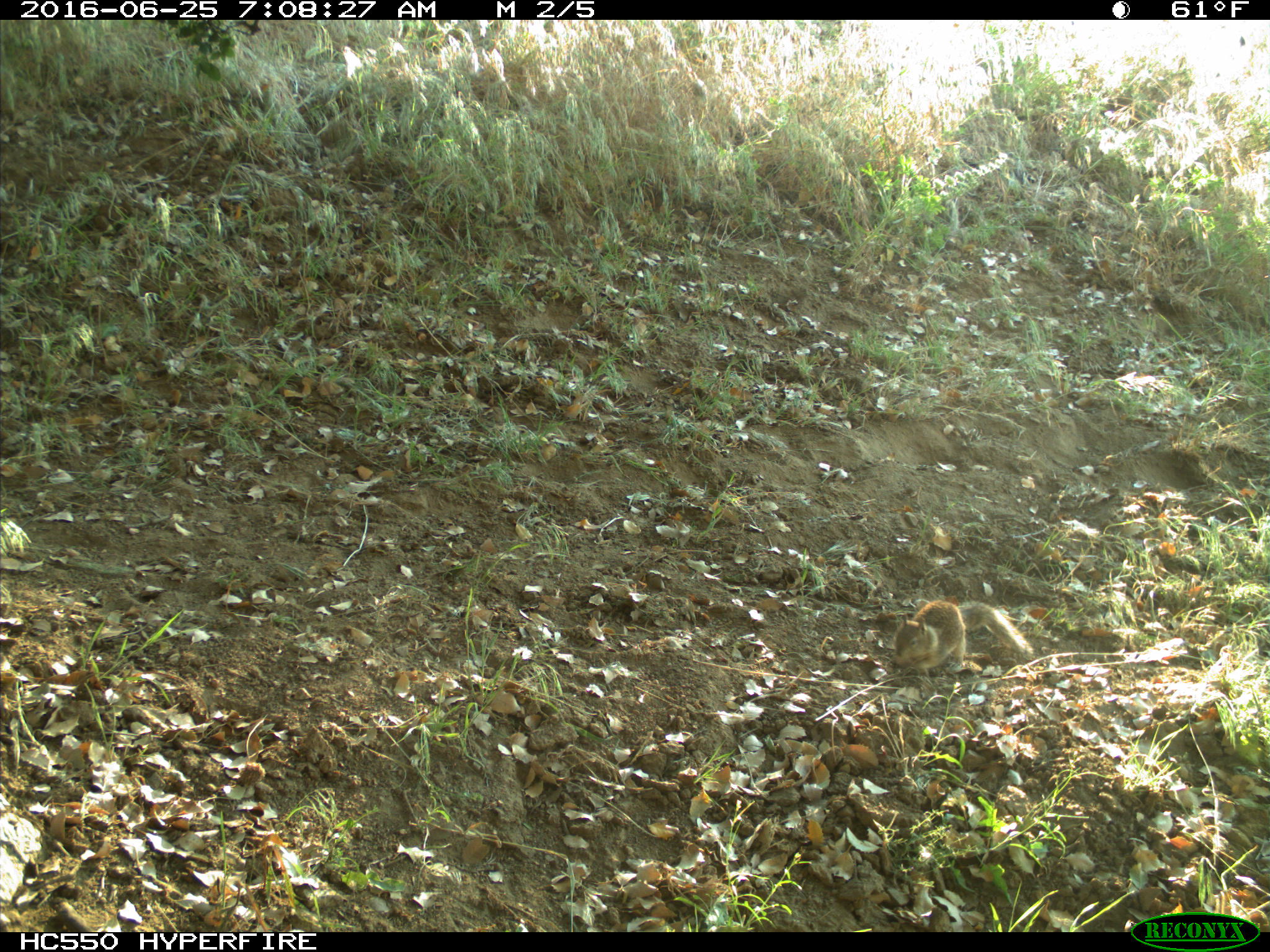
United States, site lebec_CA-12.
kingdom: Animalia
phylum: Chordata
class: Mammalia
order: Rodentia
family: Sciuridae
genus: Otospermophilus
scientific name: Otospermophilus beecheyi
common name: california ground squirrel